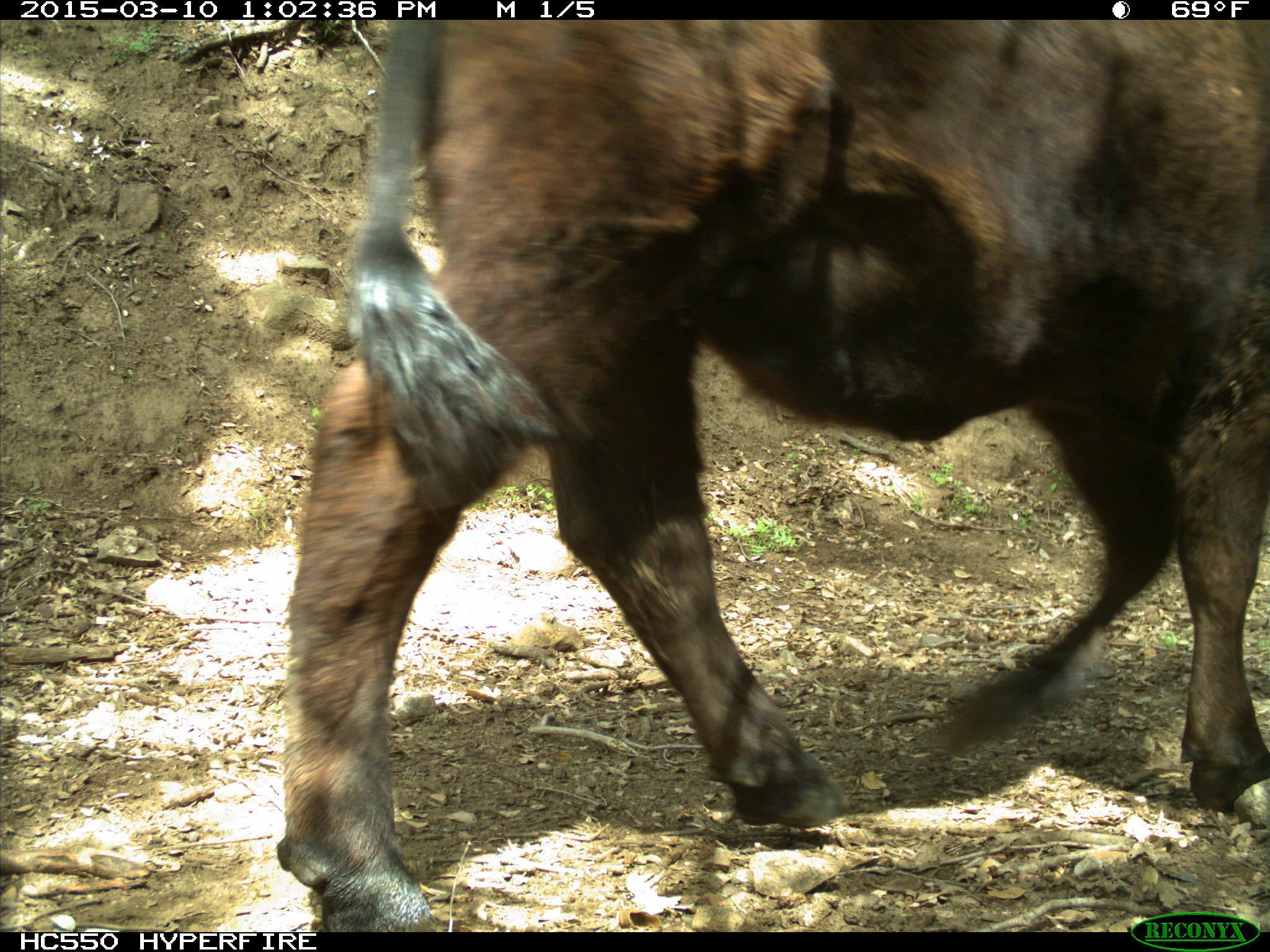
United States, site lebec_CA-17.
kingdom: Animalia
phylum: Chordata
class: Mammalia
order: Artiodactyla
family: Bovidae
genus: Bos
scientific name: Bos taurus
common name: domestic cow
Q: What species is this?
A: Bos taurus (domestic cow).